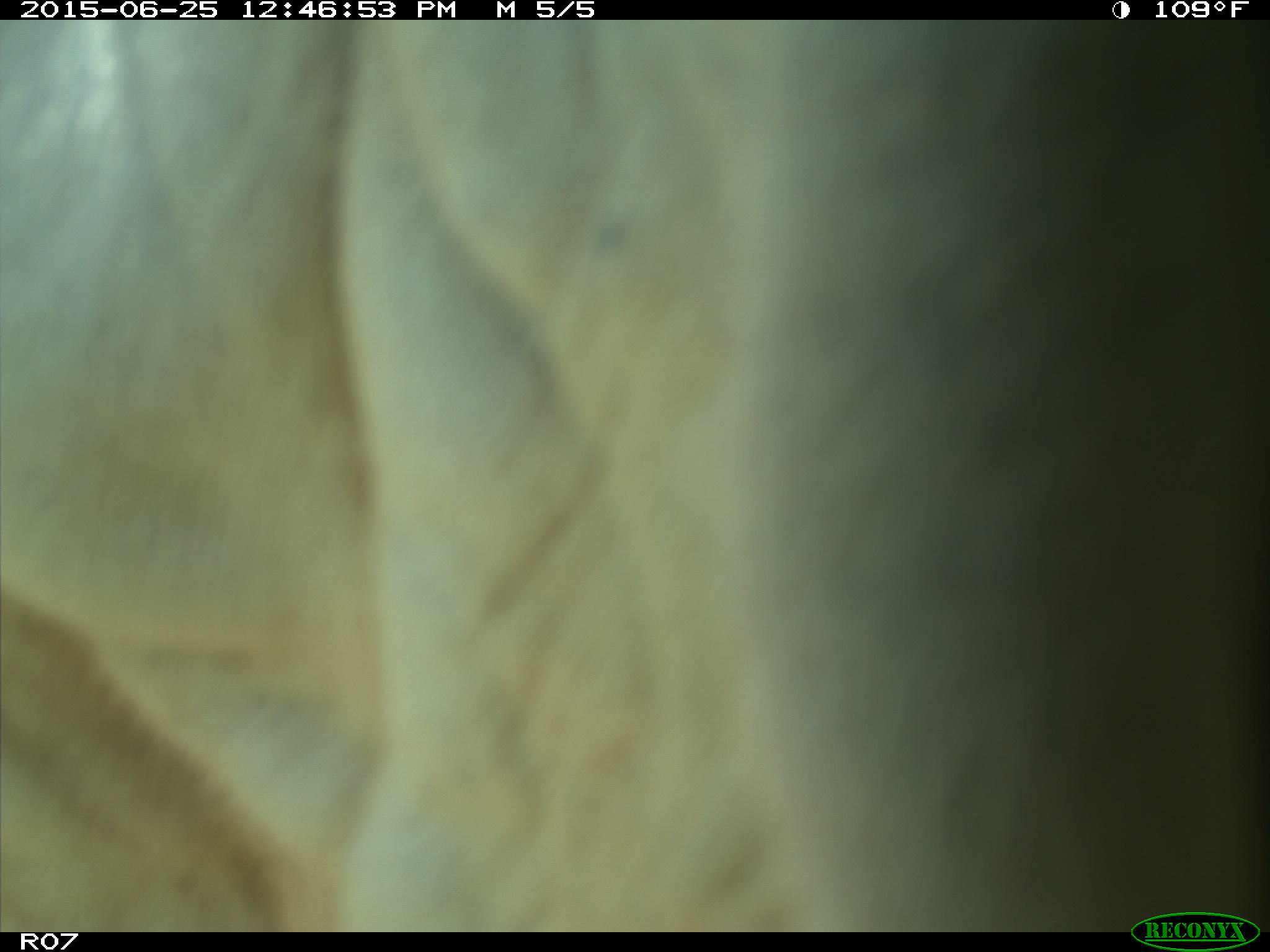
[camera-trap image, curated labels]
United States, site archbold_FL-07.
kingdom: Animalia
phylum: Chordata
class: Mammalia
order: Artiodactyla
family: Bovidae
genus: Bos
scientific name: Bos taurus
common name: domestic cow